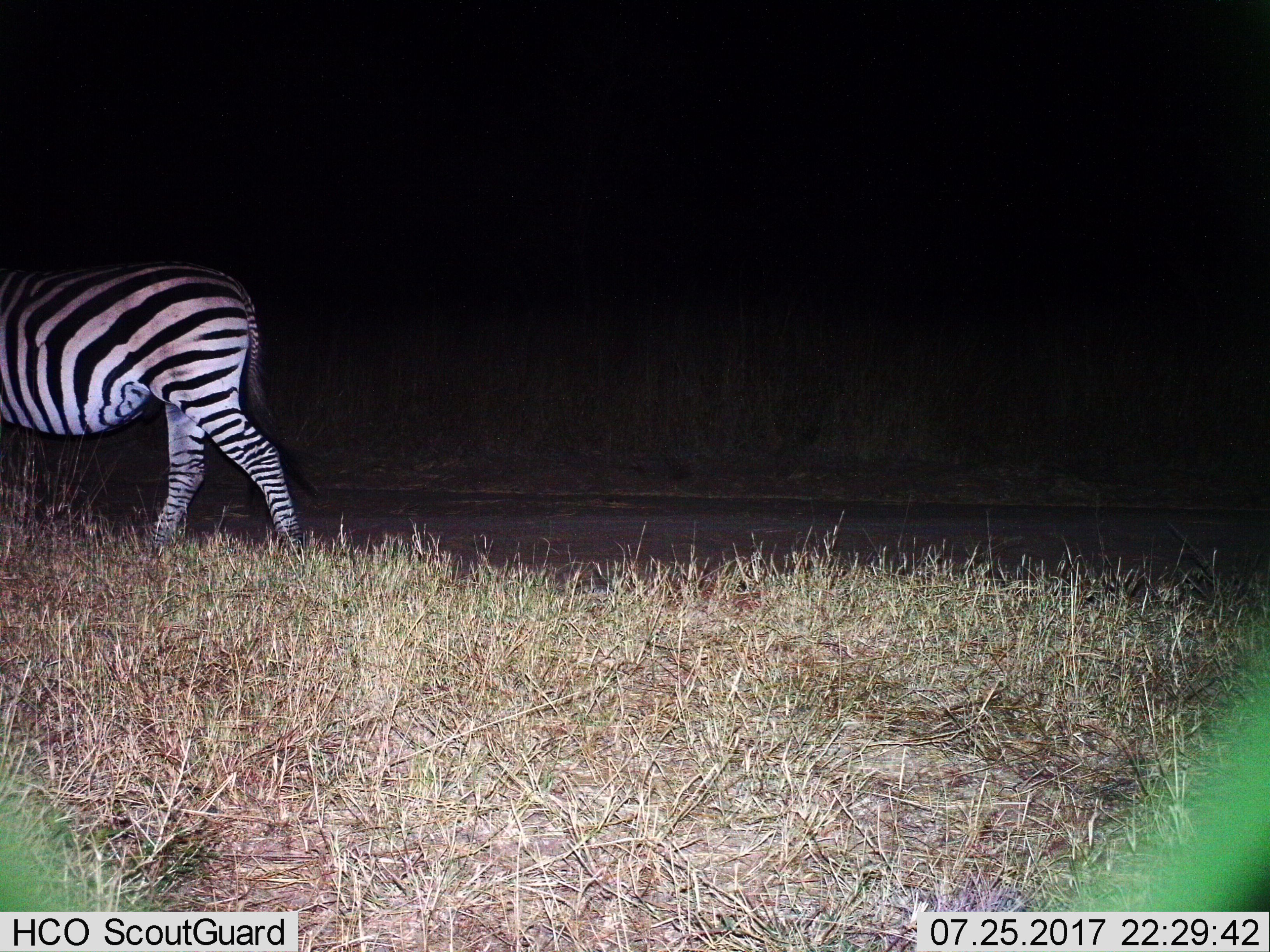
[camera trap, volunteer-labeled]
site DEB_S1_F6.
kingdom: Animalia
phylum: Chordata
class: Mammalia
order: Perissodactyla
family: Equidae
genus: Equus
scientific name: Equus quagga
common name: plains zebra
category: zebraplains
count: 1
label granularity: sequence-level